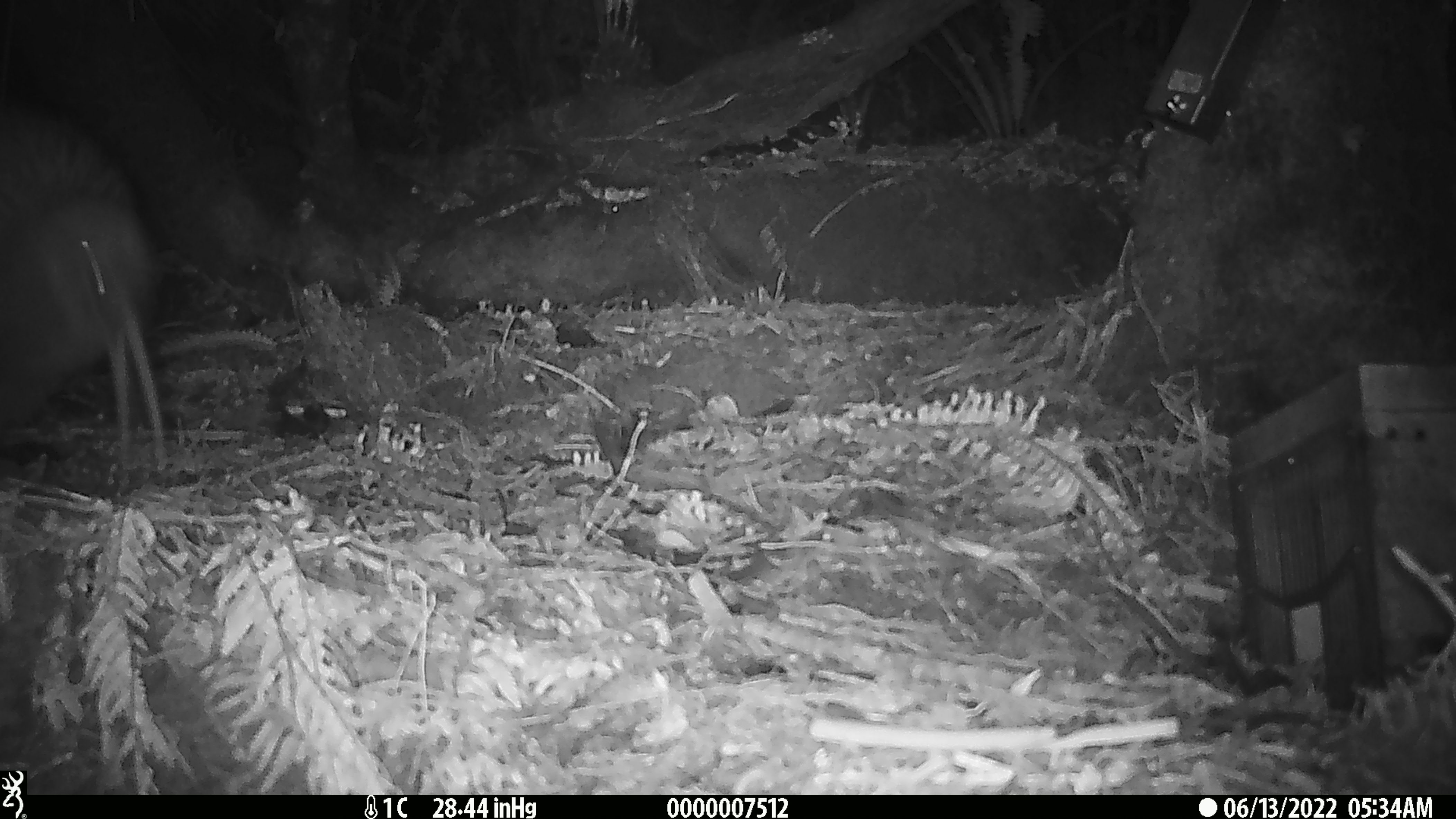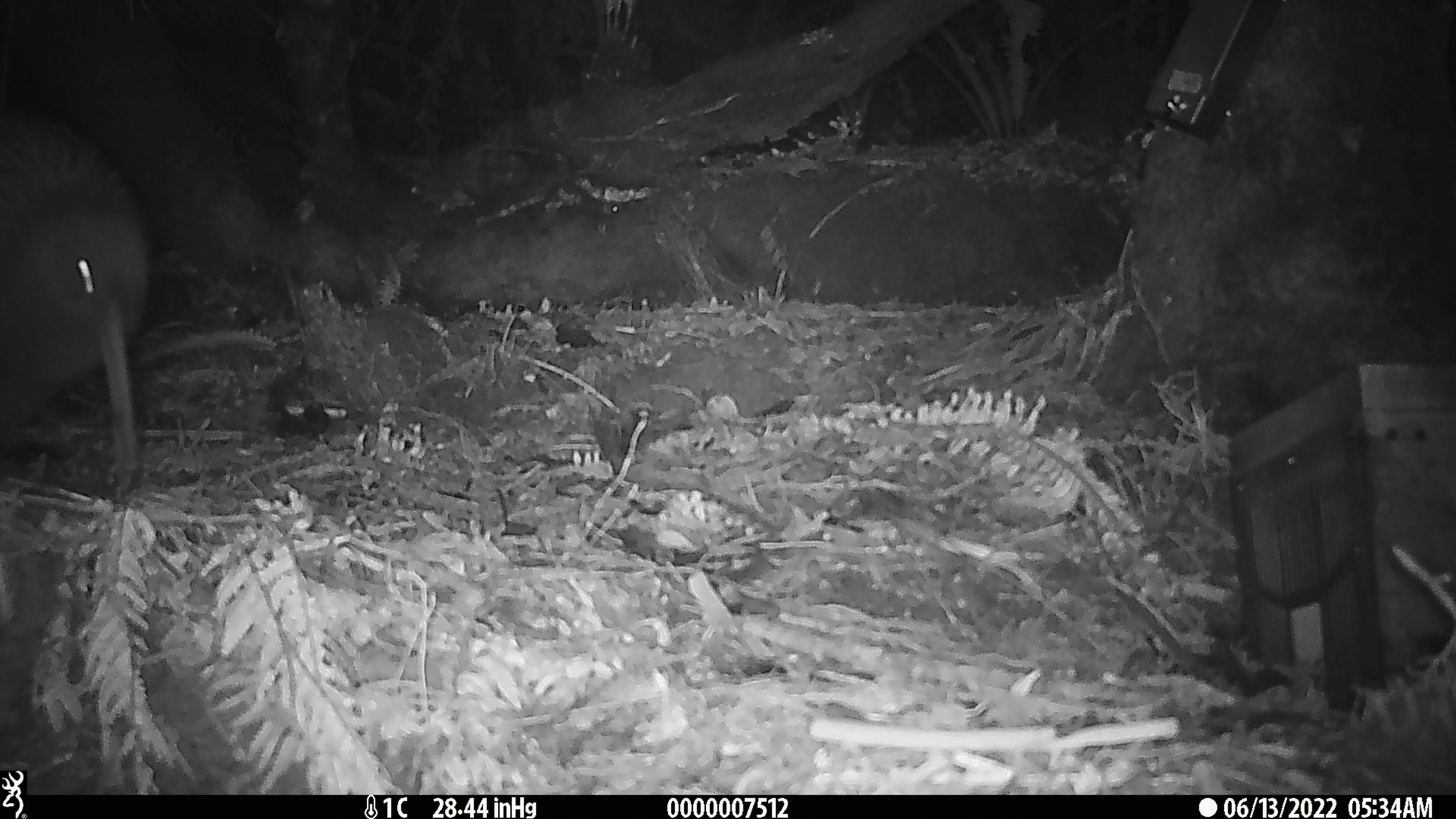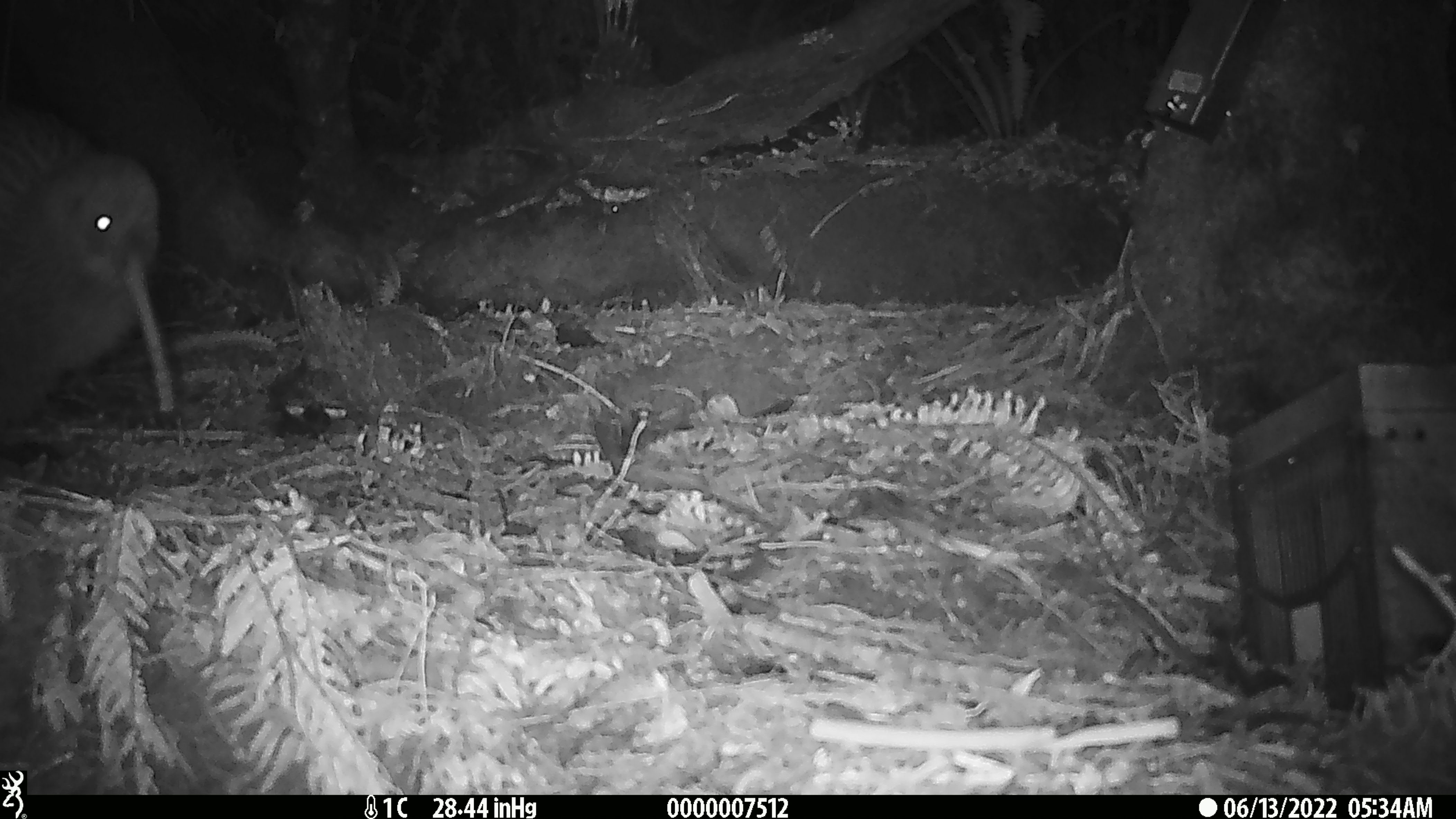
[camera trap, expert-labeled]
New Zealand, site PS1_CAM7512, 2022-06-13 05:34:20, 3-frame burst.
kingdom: Animalia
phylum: Chordata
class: Aves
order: Apterygiformes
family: Apterygidae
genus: Apteryx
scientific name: Apteryx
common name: kiwi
Kiwi (Apteryx).